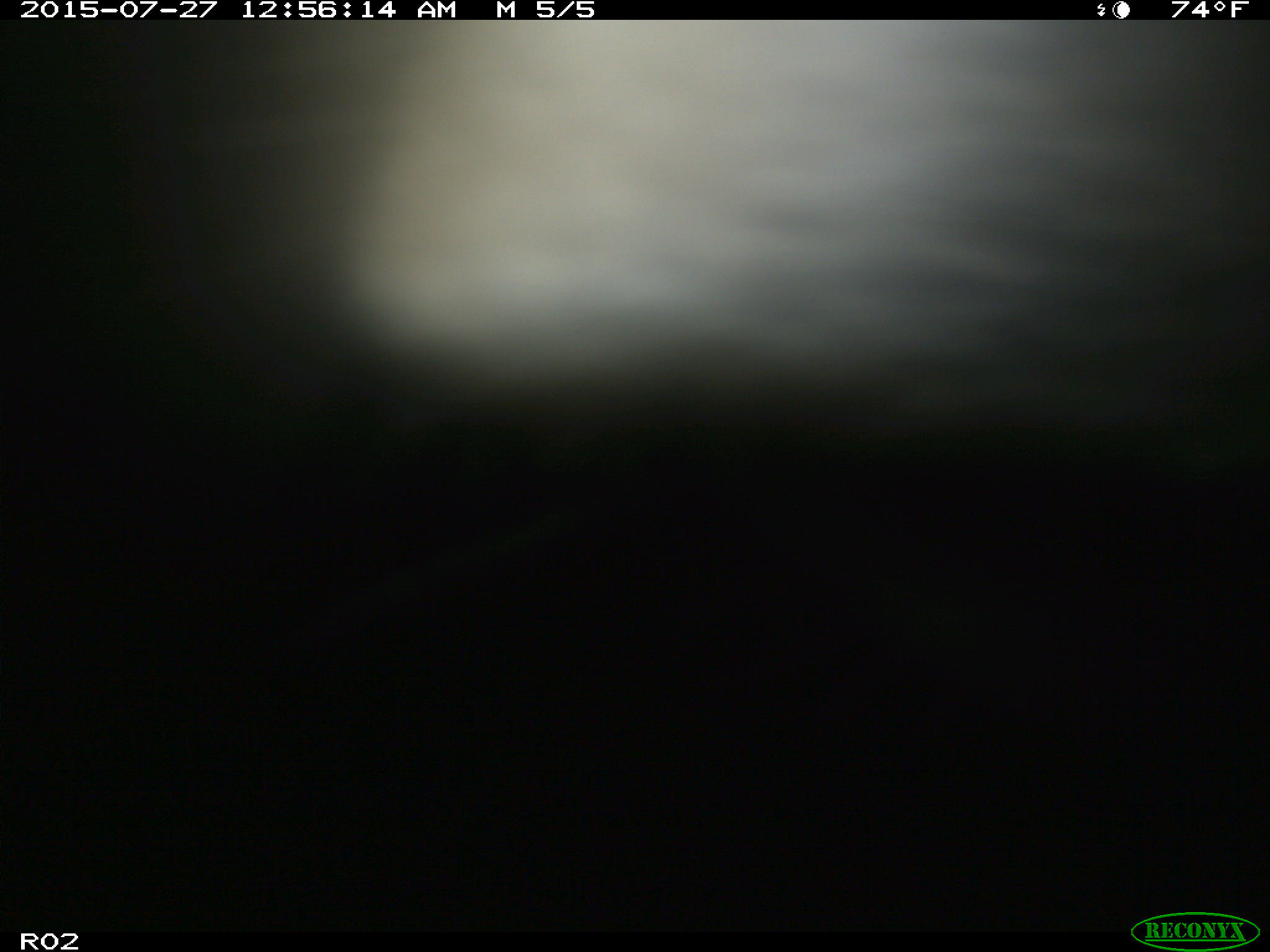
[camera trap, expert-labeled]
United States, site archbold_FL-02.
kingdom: Animalia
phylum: Chordata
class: Mammalia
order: Artiodactyla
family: Bovidae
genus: Bos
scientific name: Bos taurus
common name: domestic cow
Bos taurus (domestic cow).